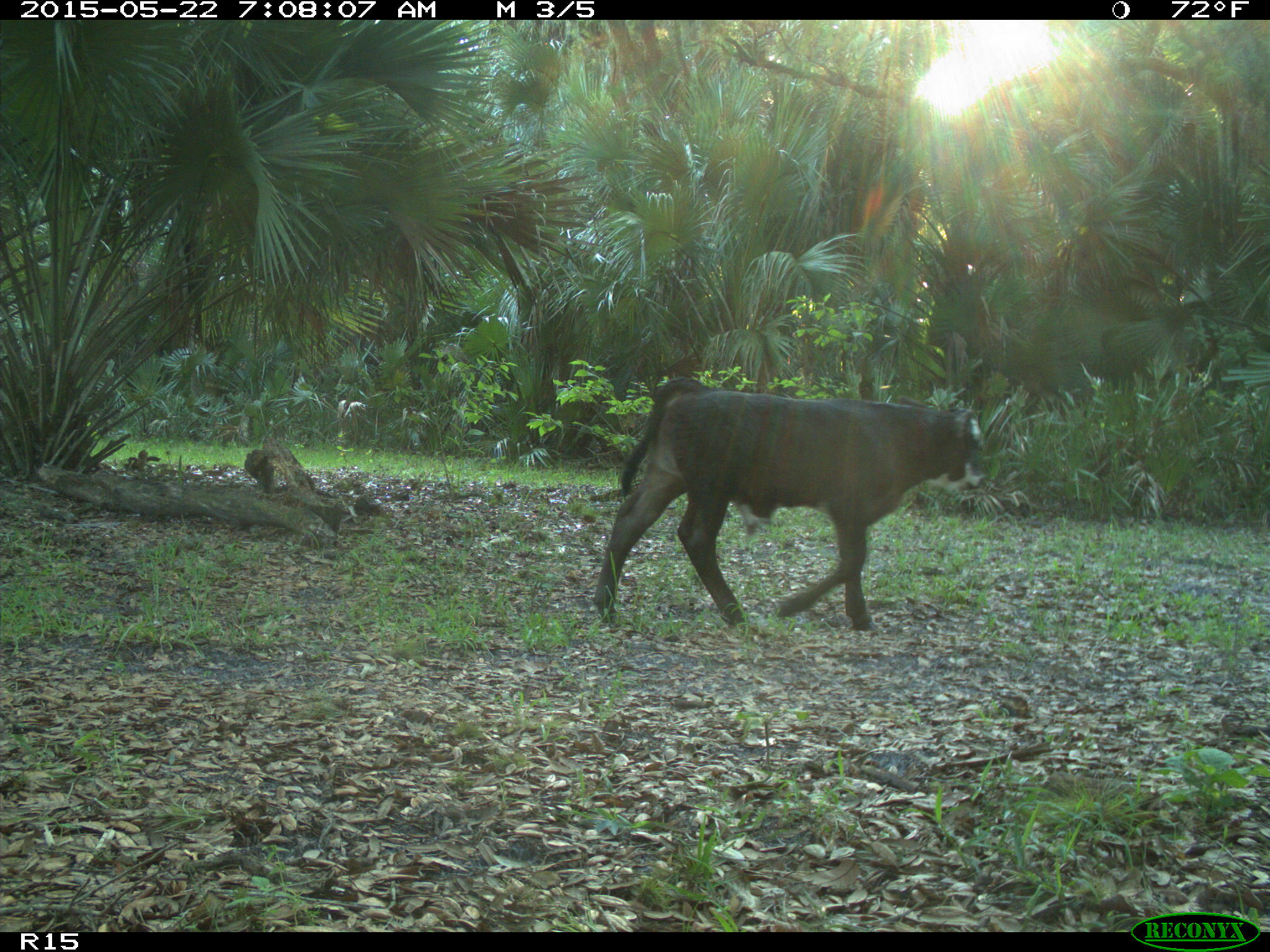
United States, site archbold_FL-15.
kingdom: Animalia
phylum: Chordata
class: Mammalia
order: Artiodactyla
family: Bovidae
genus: Bos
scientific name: Bos taurus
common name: domestic cow